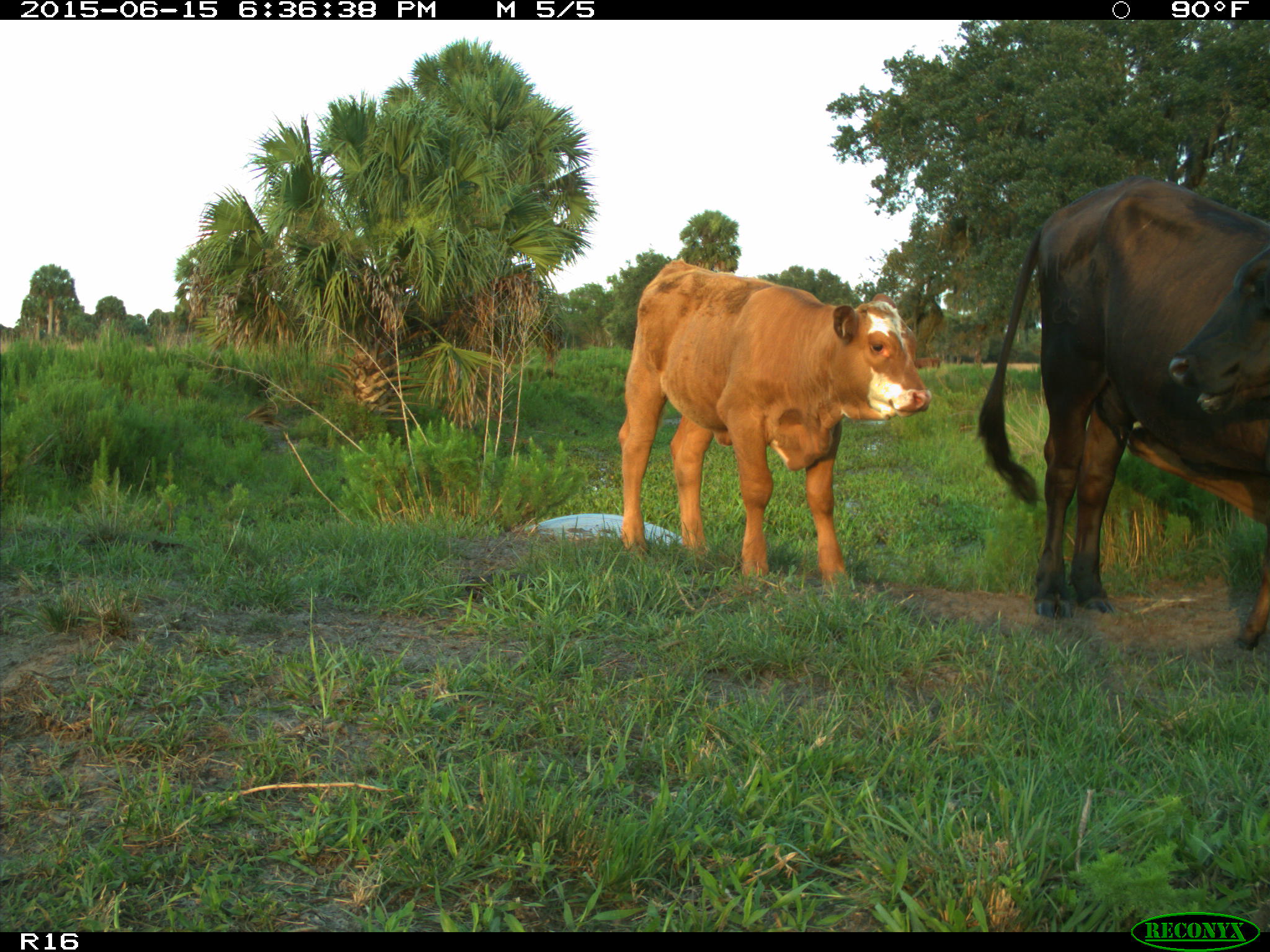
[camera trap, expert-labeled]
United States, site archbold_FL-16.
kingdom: Animalia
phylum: Chordata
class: Mammalia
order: Artiodactyla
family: Bovidae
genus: Bos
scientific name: Bos taurus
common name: domestic cow